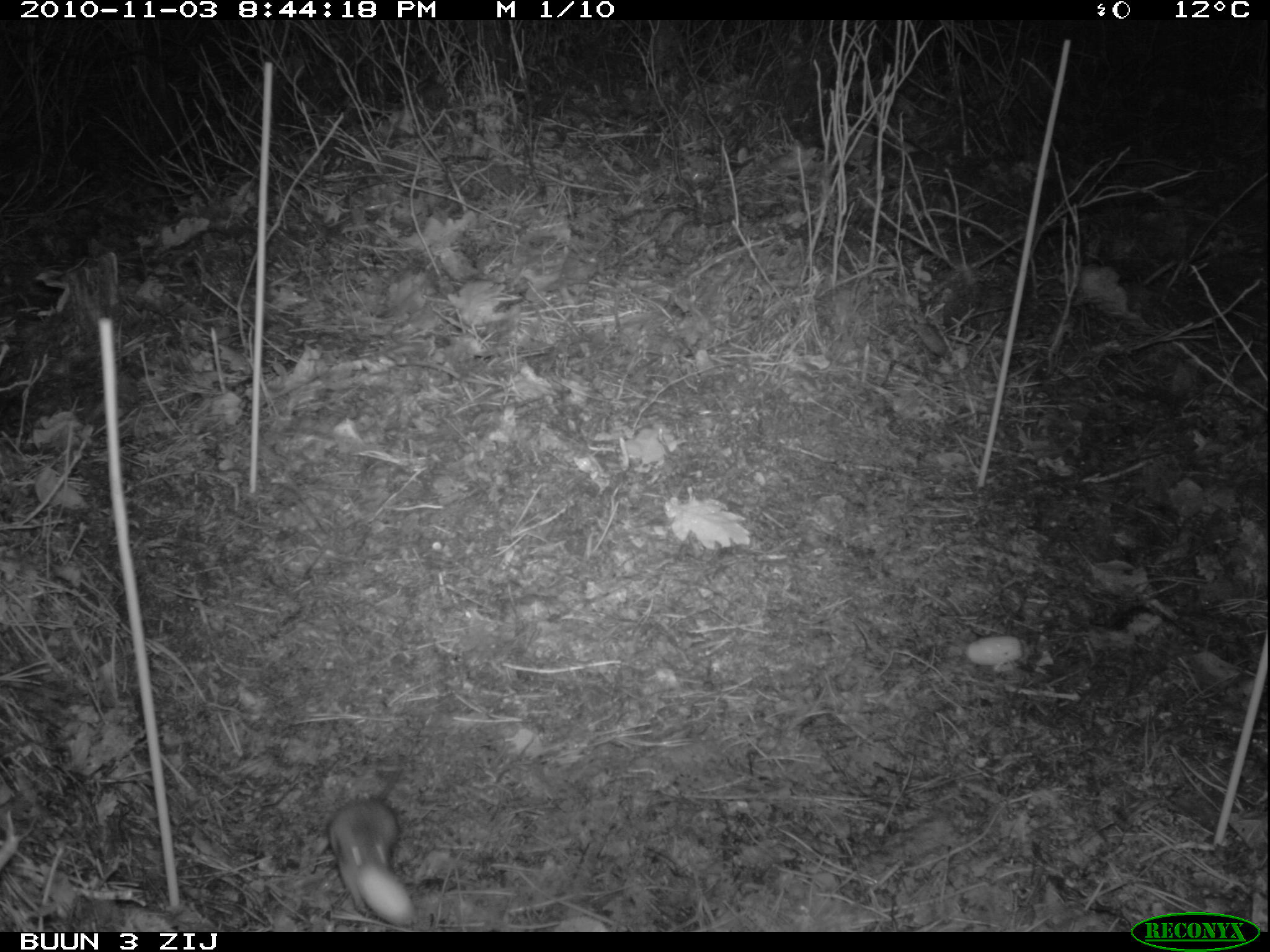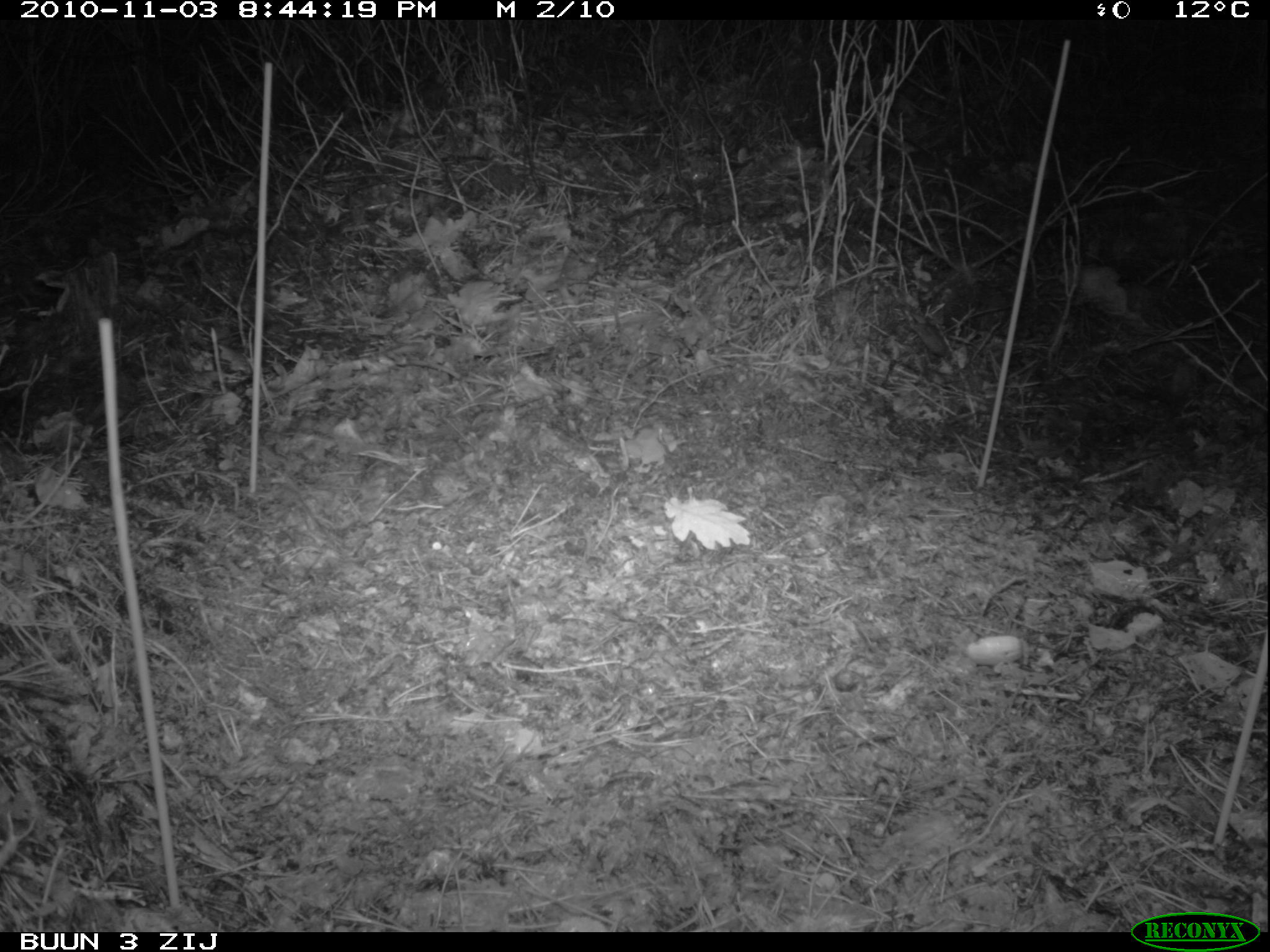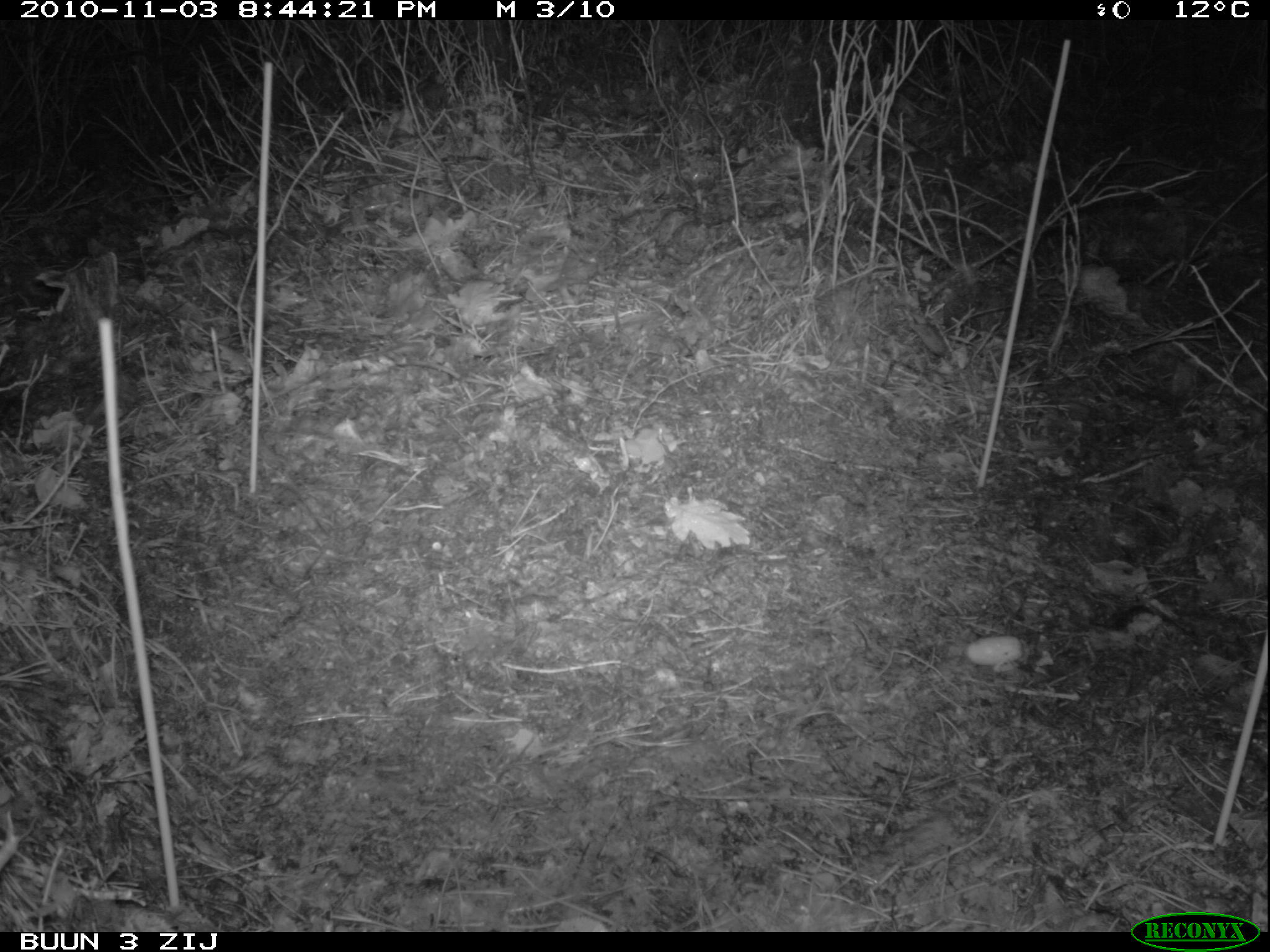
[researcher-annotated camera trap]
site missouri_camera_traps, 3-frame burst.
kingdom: Animalia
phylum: Chordata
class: Mammalia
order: Rodentia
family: Muridae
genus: Apodemus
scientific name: Apodemus sylvaticus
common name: wood mouse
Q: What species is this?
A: Wood mouse (Apodemus sylvaticus).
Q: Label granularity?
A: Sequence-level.